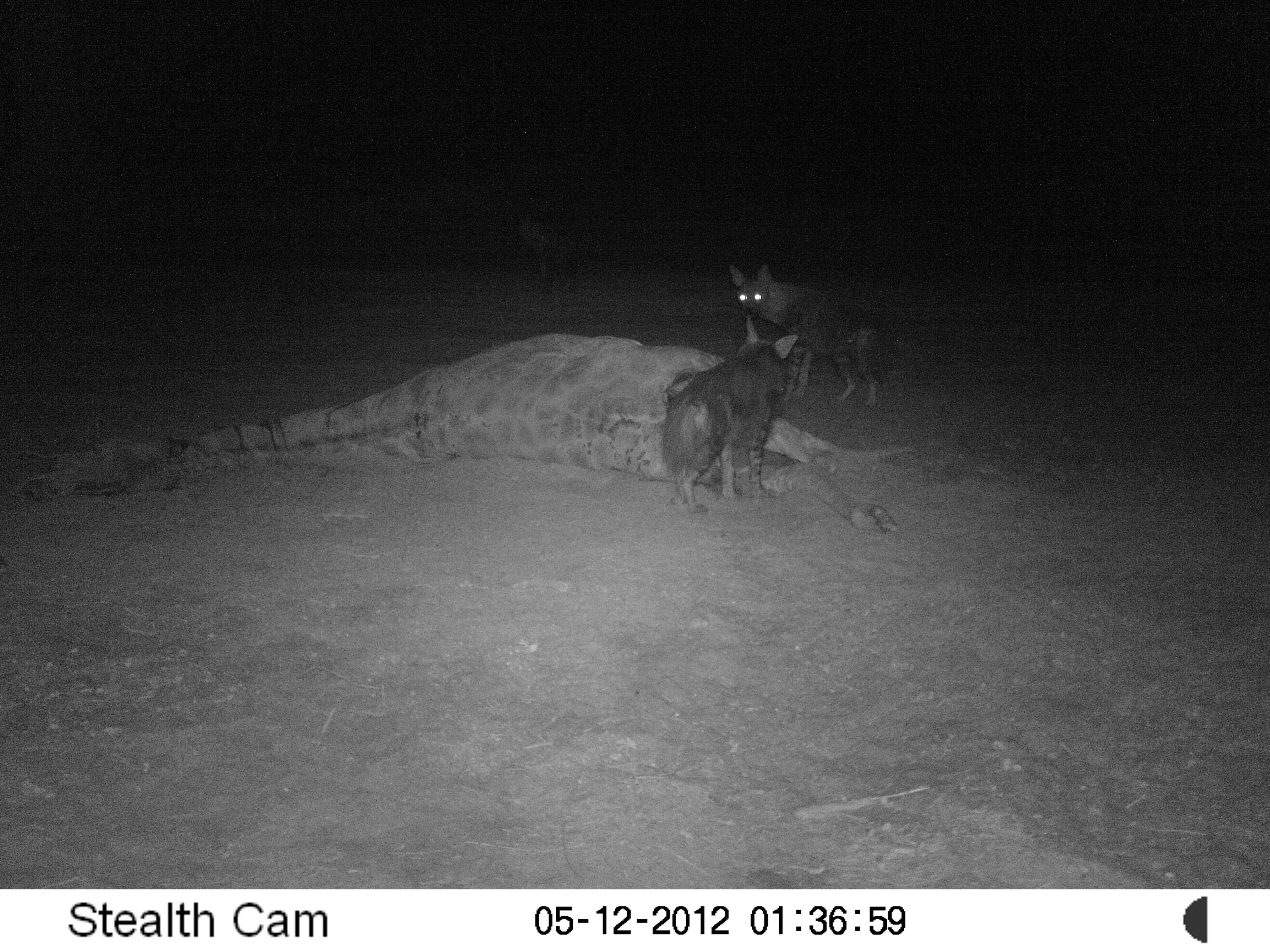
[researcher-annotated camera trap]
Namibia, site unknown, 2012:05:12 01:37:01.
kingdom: Animalia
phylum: Chordata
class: Mammalia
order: Carnivora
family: Hyaenidae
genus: Parahyaena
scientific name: Parahyaena brunnea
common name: brown hyena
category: hyaena brunnea